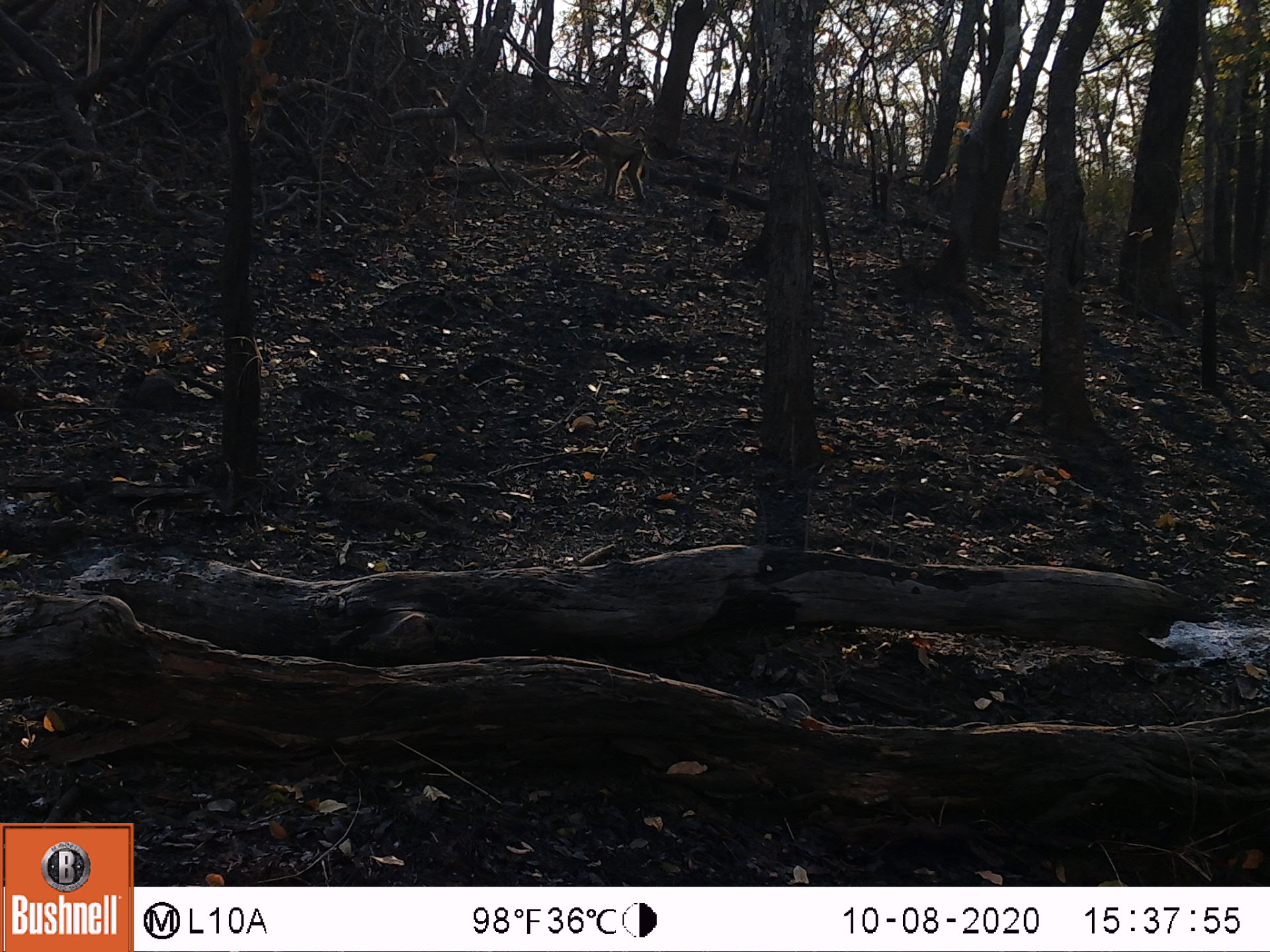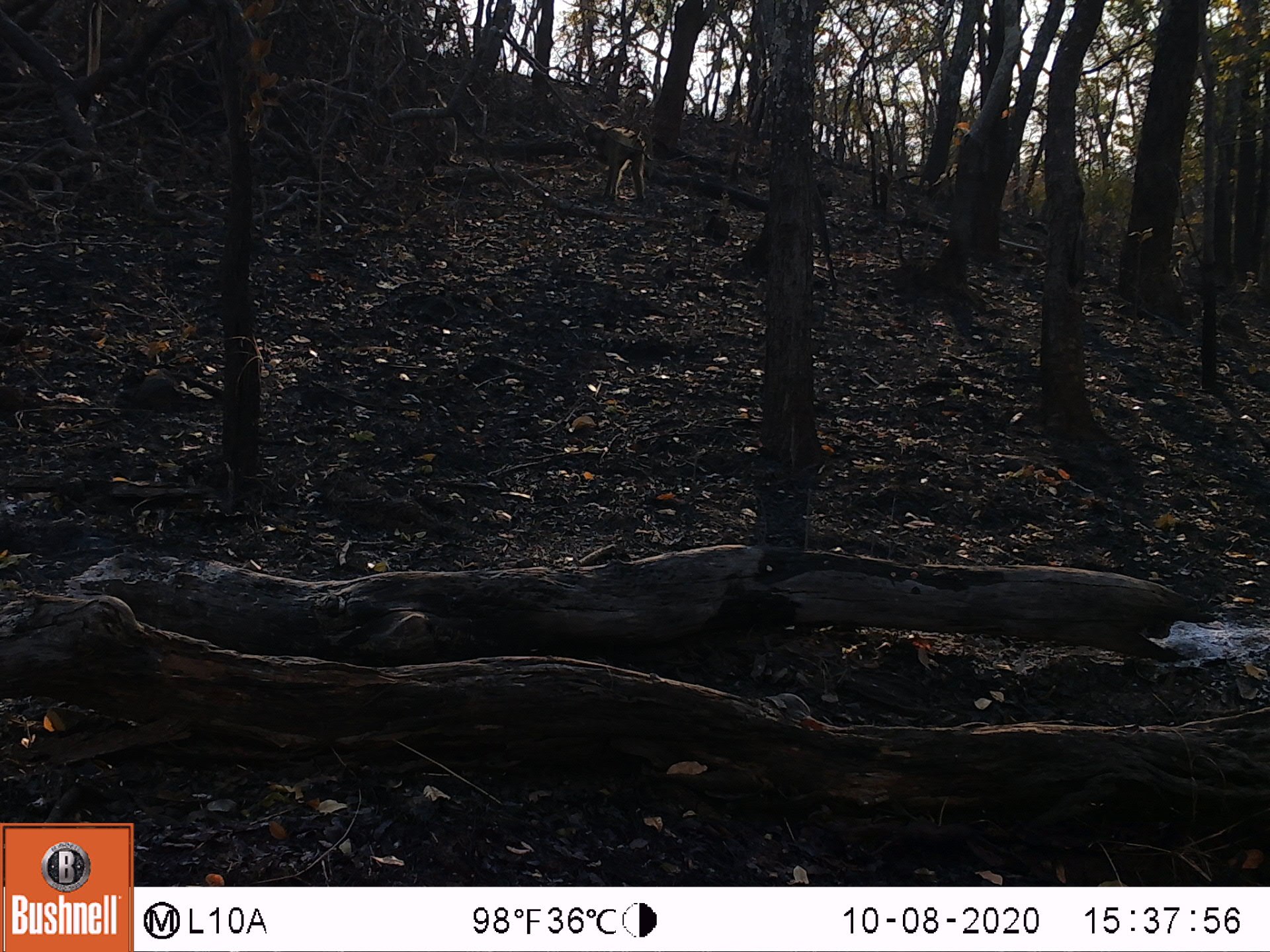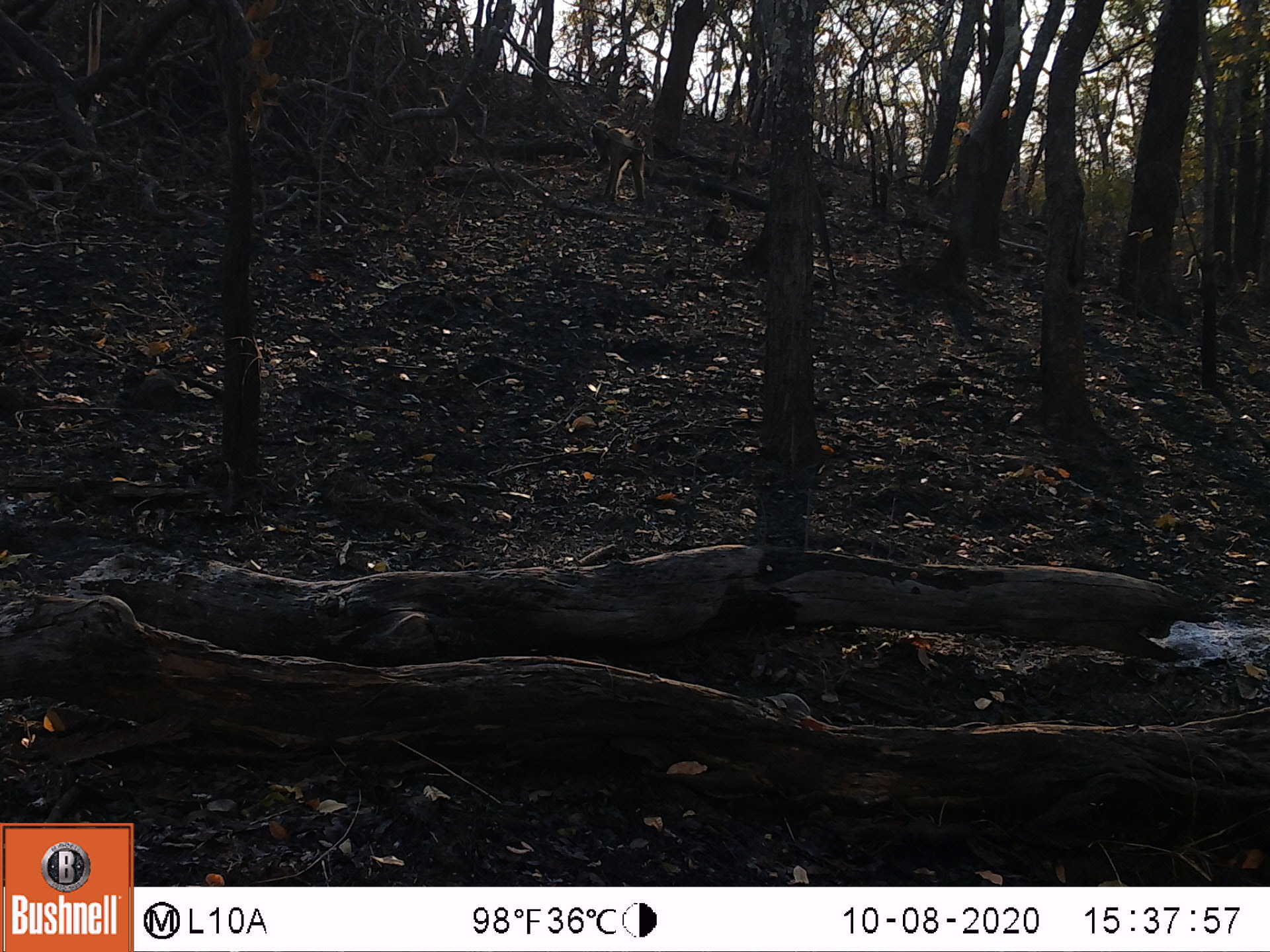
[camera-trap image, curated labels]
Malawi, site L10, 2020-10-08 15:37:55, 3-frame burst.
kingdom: Animalia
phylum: Chordata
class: Mammalia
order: Primates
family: Cercopithecidae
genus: Papio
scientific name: Papio cynocephalus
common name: yellow baboon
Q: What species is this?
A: Yellow baboon (Papio cynocephalus).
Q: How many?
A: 1.